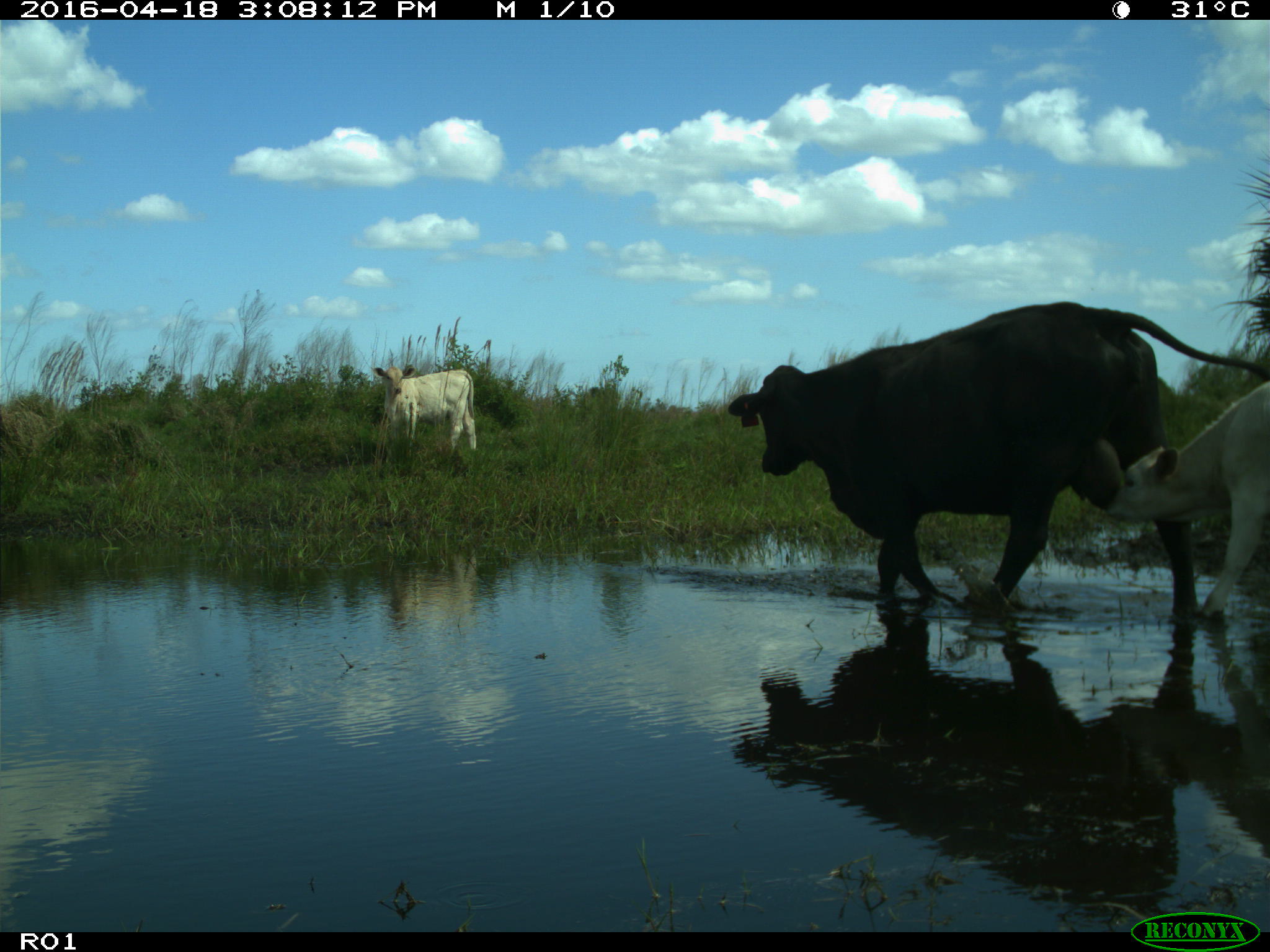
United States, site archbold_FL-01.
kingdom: Animalia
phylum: Chordata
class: Mammalia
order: Artiodactyla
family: Bovidae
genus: Bos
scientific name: Bos taurus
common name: domestic cow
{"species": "Bos taurus (domestic cow)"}